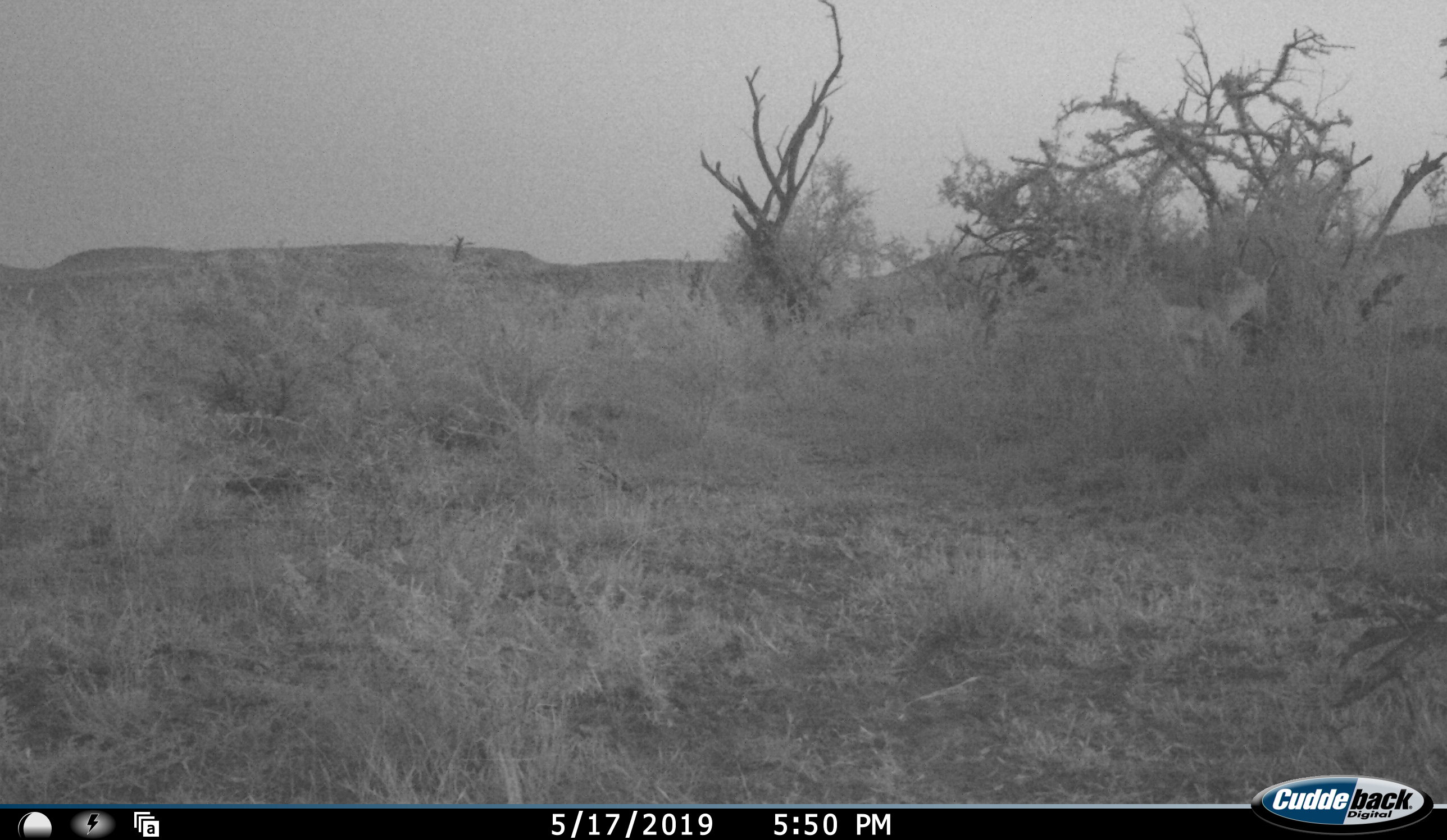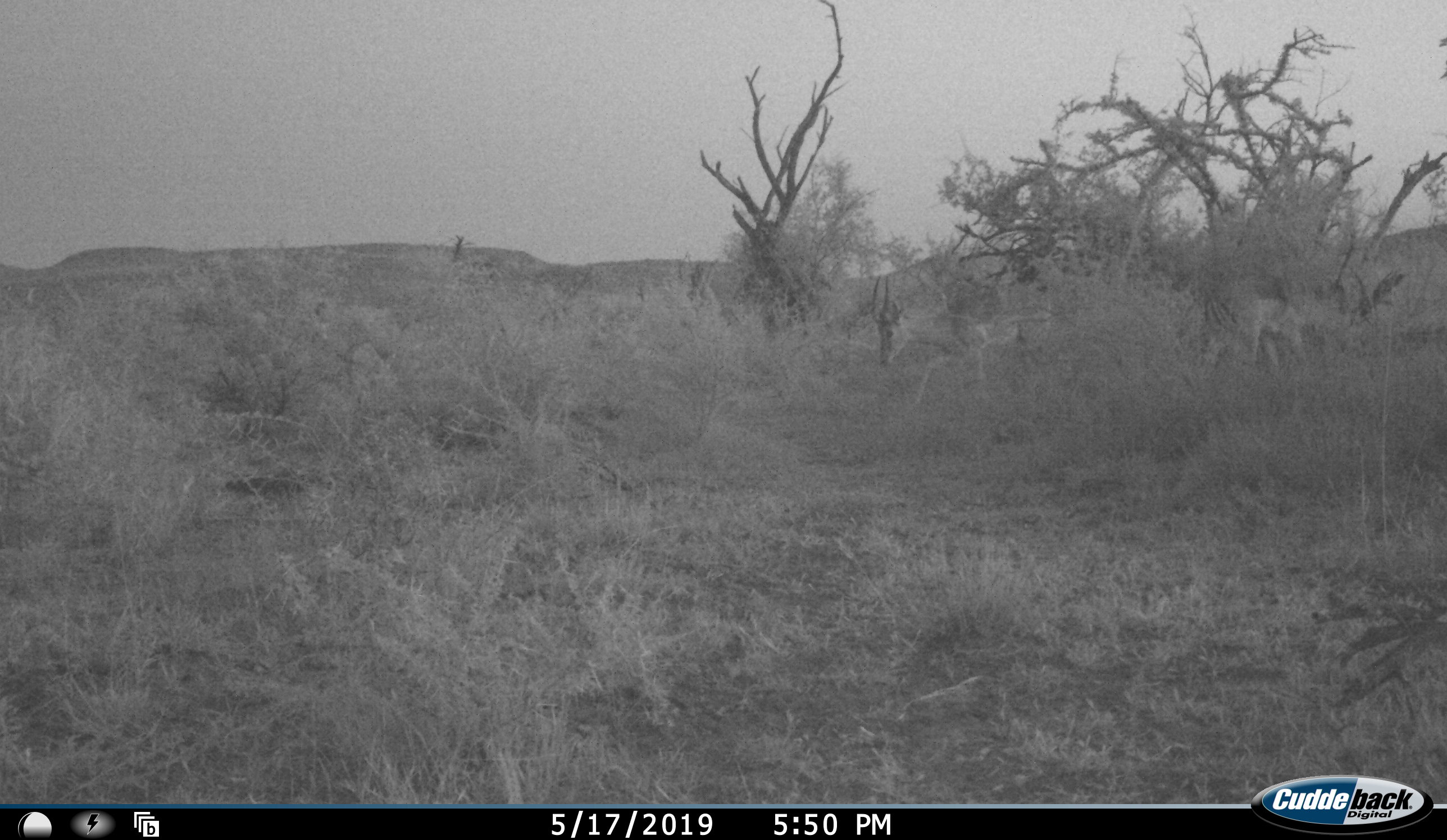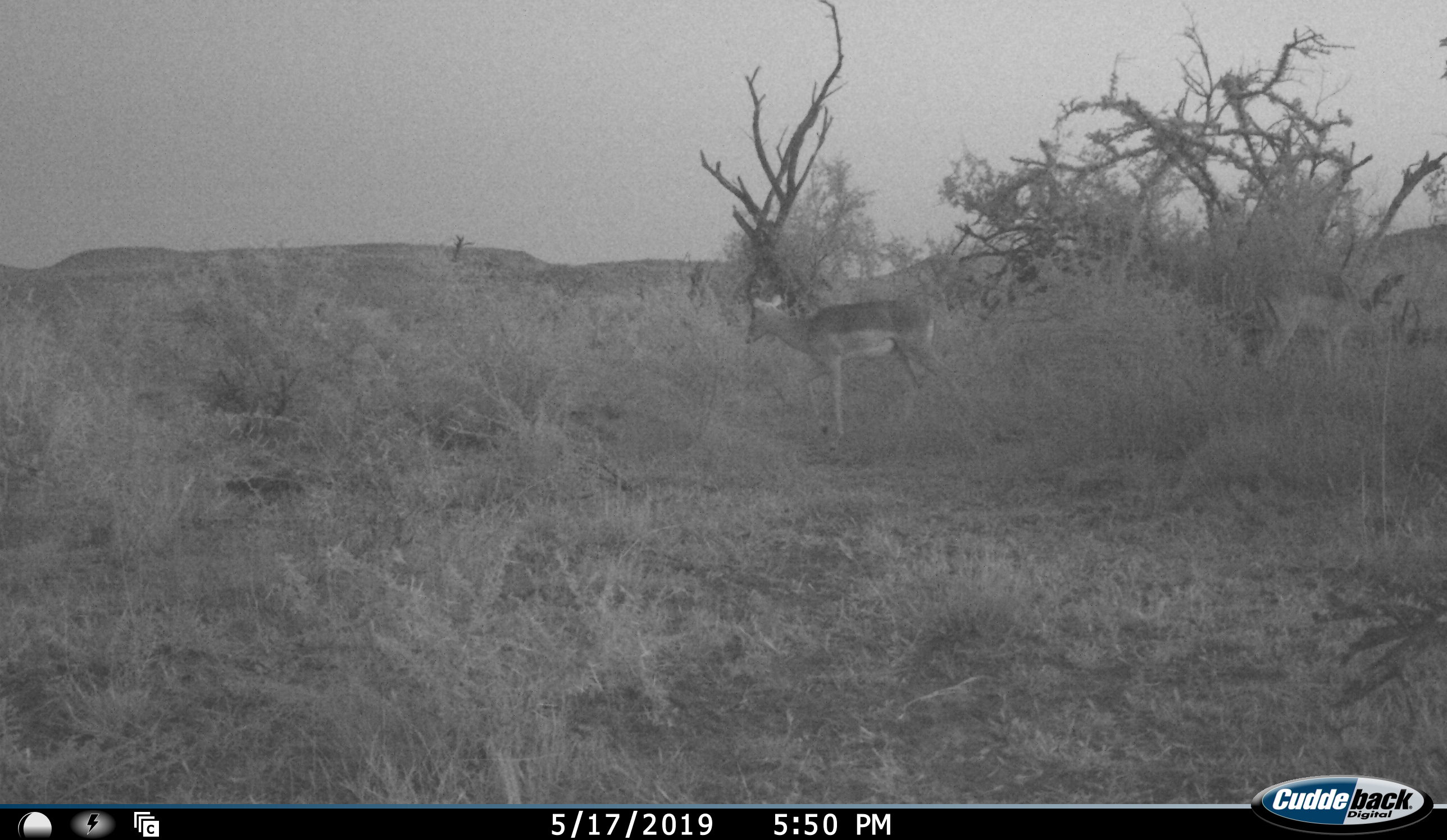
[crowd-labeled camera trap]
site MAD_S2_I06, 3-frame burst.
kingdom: Animalia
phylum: Chordata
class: Mammalia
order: Artiodactyla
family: Bovidae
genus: Aepyceros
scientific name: Aepyceros melampus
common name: impala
Impala (Aepyceros melampus), count 2. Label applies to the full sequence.